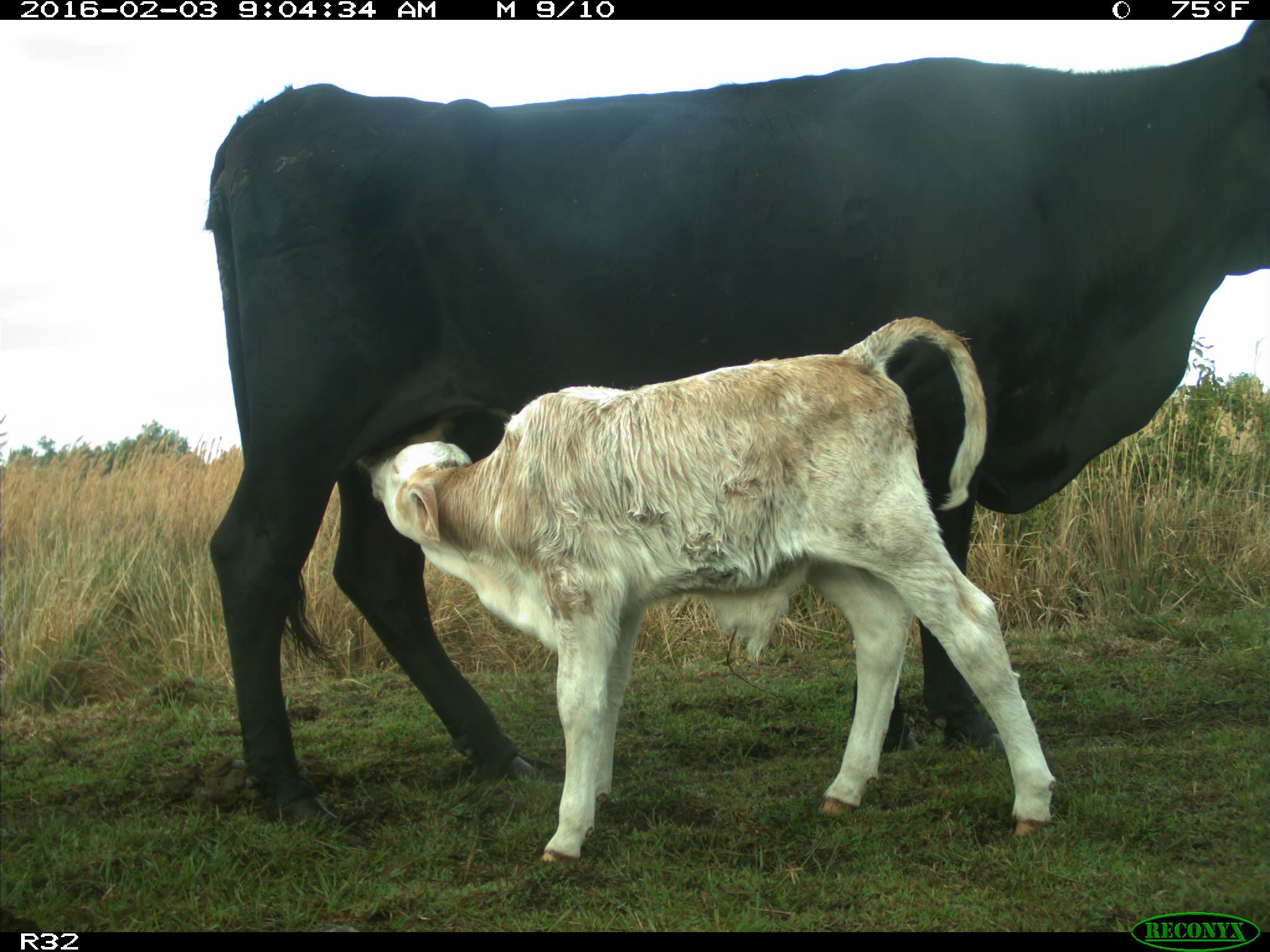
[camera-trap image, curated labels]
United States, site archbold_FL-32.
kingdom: Animalia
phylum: Chordata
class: Mammalia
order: Artiodactyla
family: Bovidae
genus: Bos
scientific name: Bos taurus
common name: domestic cow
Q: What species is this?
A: Bos taurus (domestic cow).